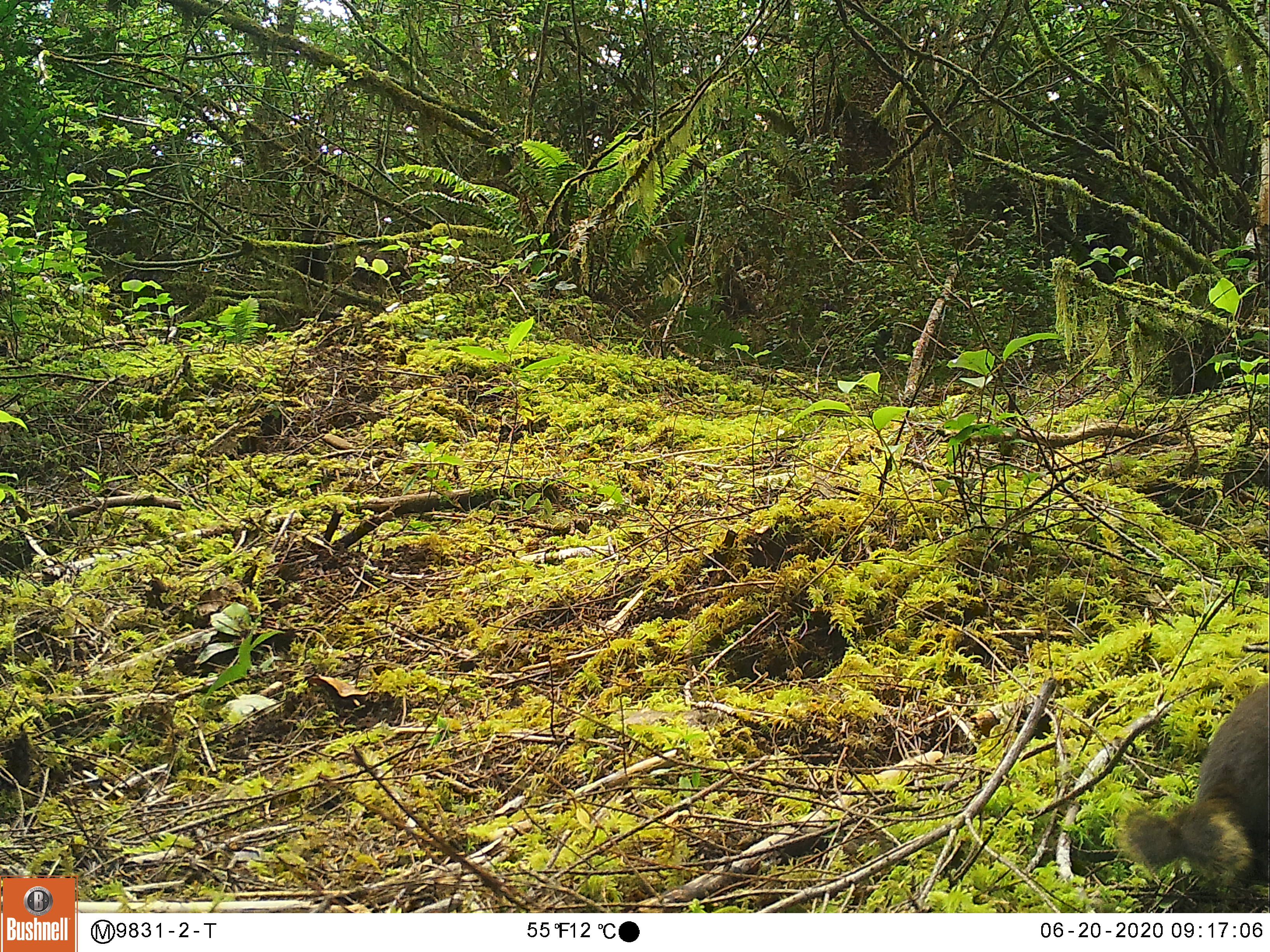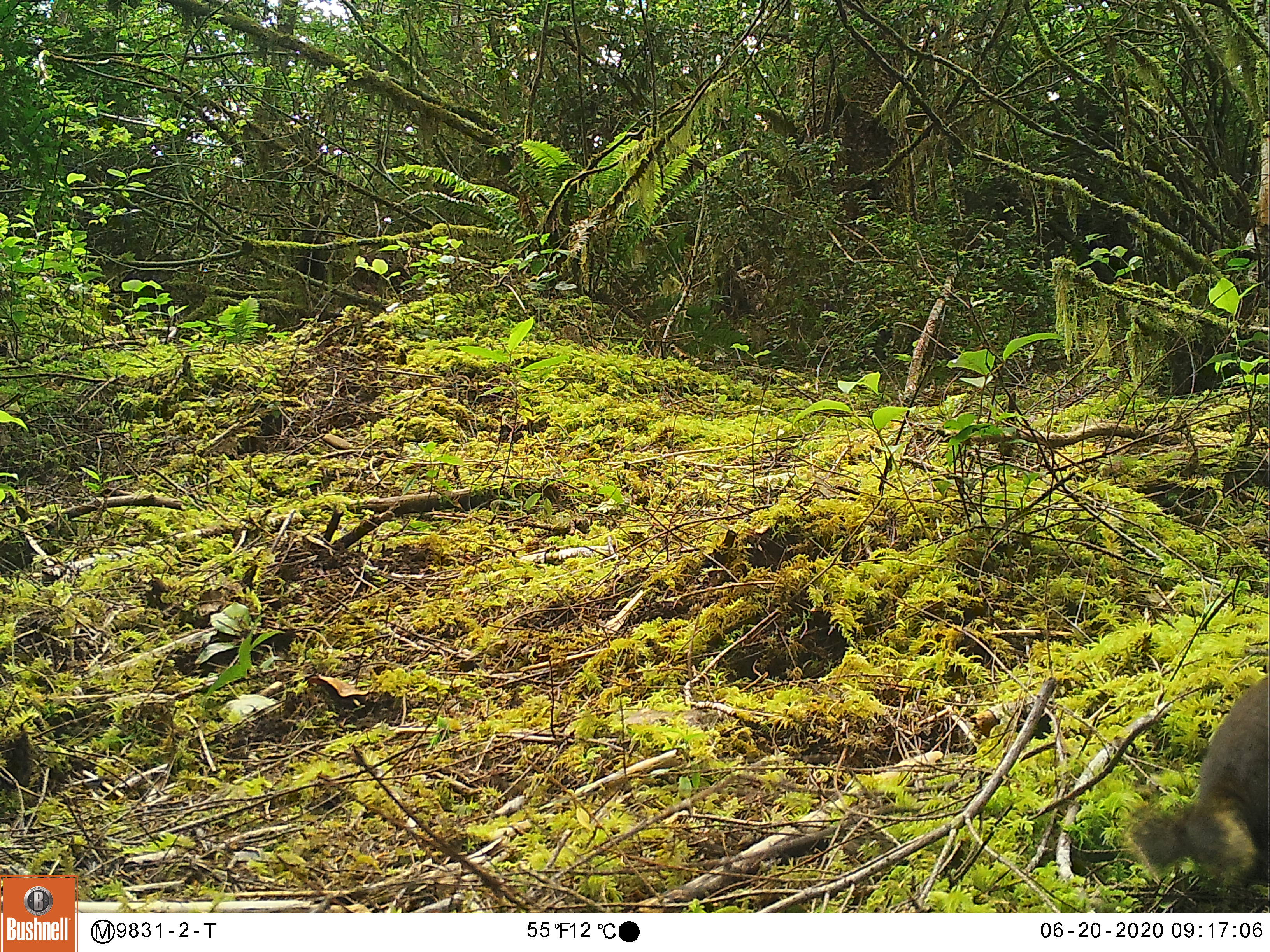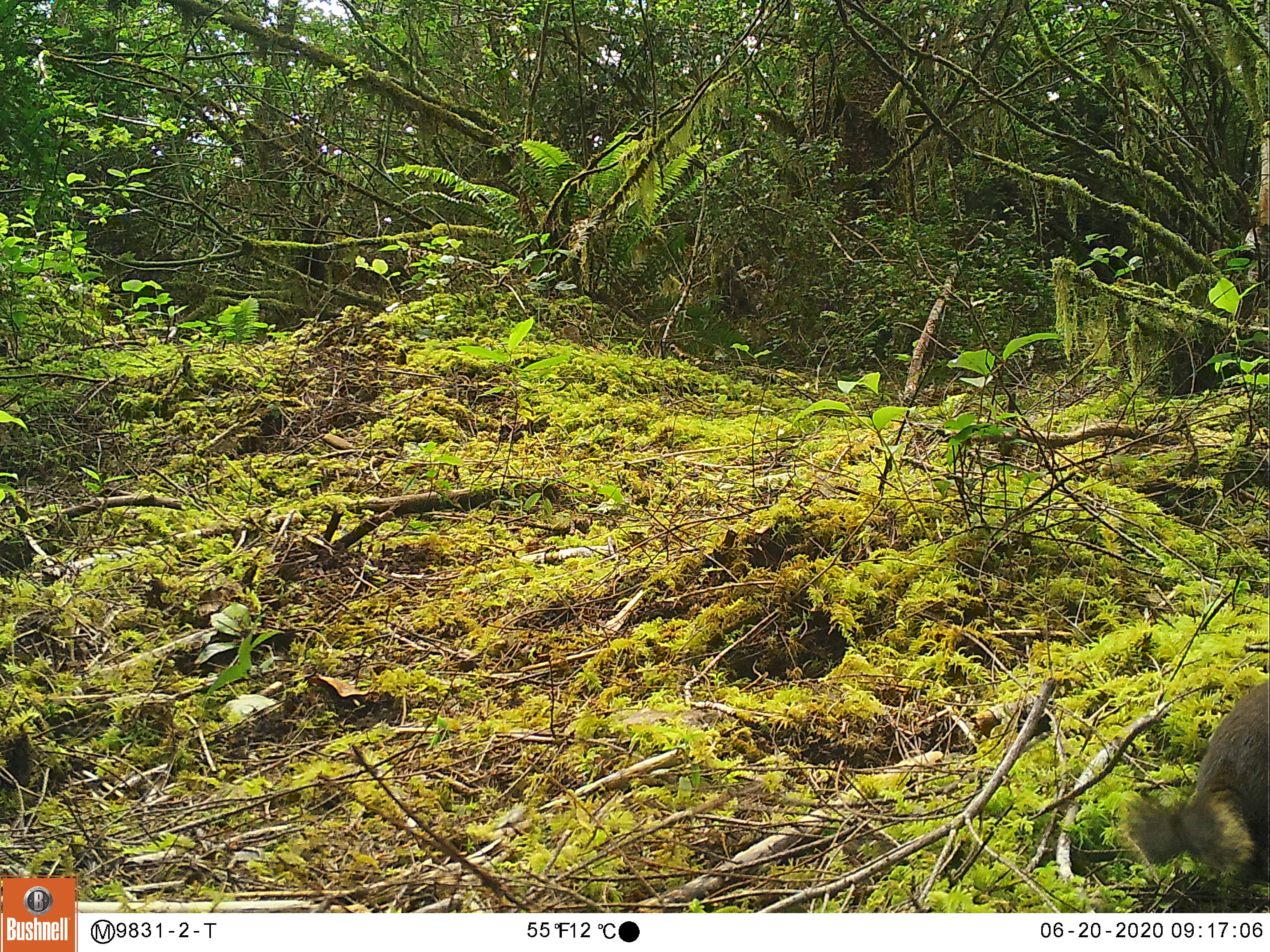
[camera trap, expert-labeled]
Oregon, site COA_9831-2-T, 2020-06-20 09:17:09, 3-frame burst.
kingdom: Animalia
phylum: Chordata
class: Mammalia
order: Rodentia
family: Sciuridae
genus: Tamiasciurus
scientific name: Tamiasciurus douglasii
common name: douglas squirrel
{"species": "douglas squirrel (Tamiasciurus douglasii)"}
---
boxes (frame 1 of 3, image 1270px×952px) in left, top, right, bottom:
douglas squirrel: 1121, 698, 1261, 892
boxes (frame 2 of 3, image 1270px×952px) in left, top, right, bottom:
douglas squirrel: 1123, 675, 1267, 899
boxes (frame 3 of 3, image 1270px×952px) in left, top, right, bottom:
douglas squirrel: 1111, 680, 1264, 906